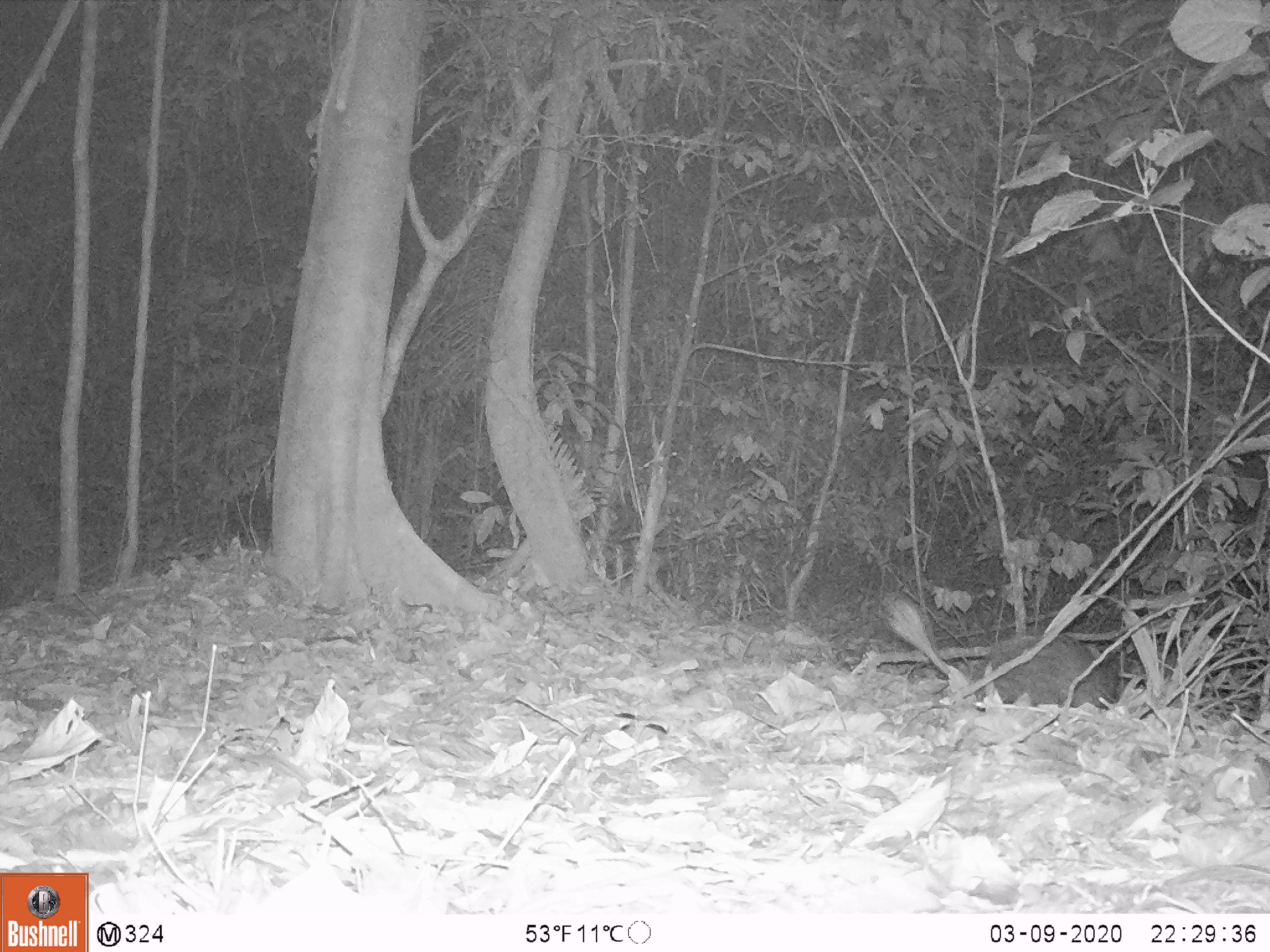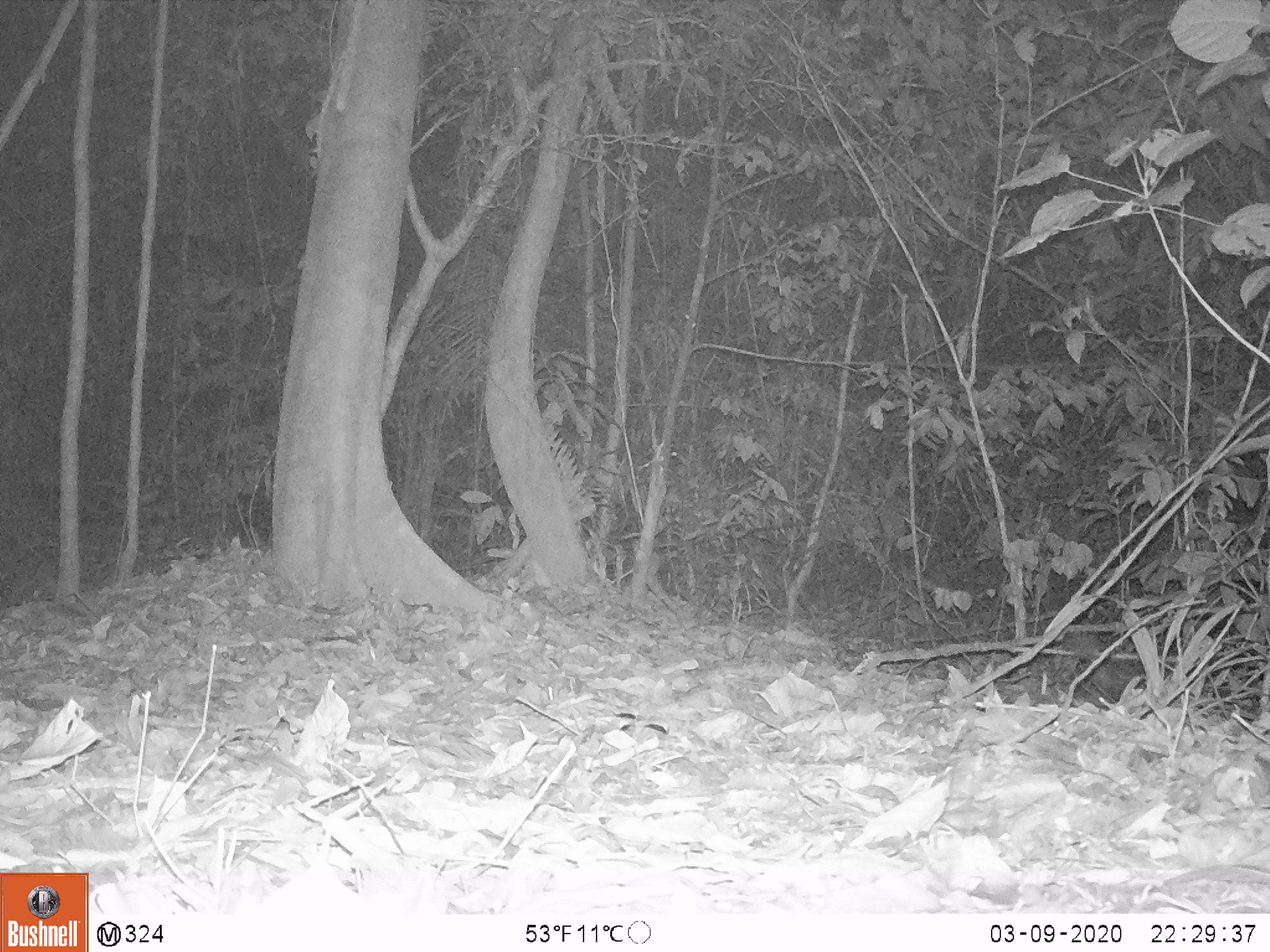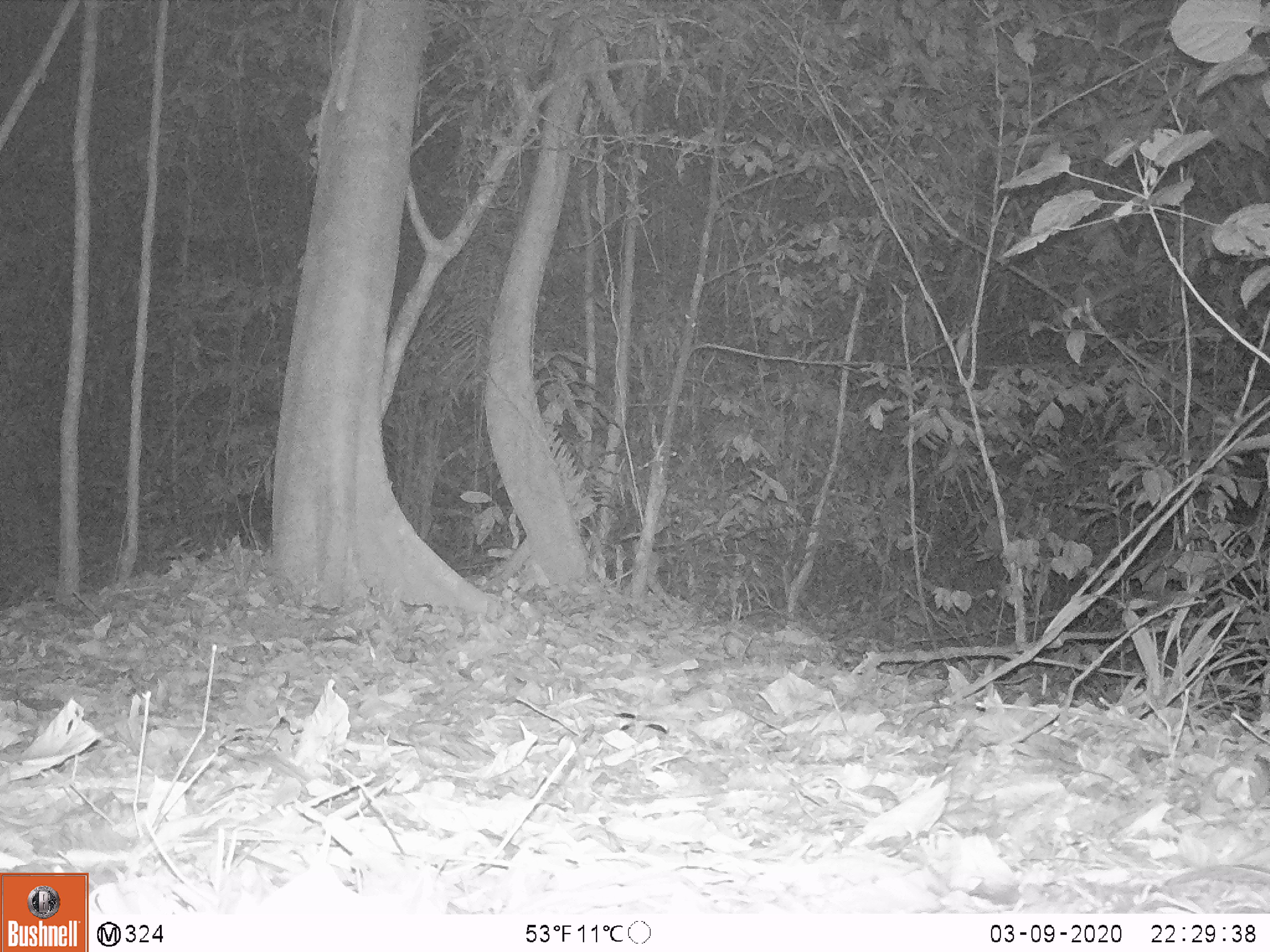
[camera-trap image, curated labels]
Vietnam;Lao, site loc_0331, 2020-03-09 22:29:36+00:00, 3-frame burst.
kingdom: Animalia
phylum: Chordata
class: Mammalia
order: Rodentia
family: Hystricidae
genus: Atherurus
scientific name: Atherurus macrourus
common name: asiatic brush-tailed porcupine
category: asiatic brush tailed porcupine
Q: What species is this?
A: Asiatic brush tailed porcupine (asiatic brush-tailed porcupine) (Atherurus macrourus).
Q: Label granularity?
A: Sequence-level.